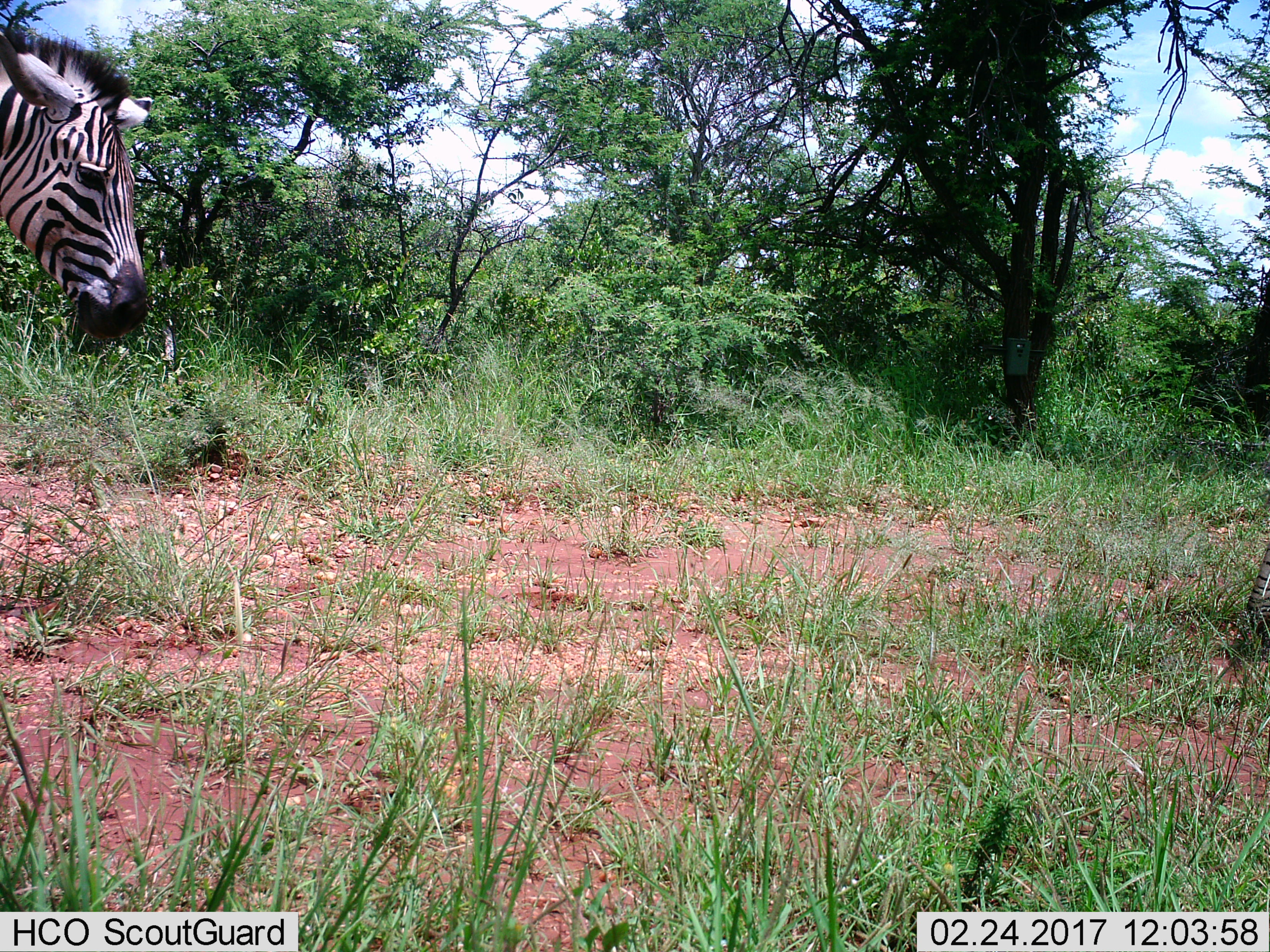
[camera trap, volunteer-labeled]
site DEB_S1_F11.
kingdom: Animalia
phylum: Chordata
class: Mammalia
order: Perissodactyla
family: Equidae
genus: Equus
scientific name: Equus quagga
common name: plains zebra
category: zebraplains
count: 1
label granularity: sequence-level